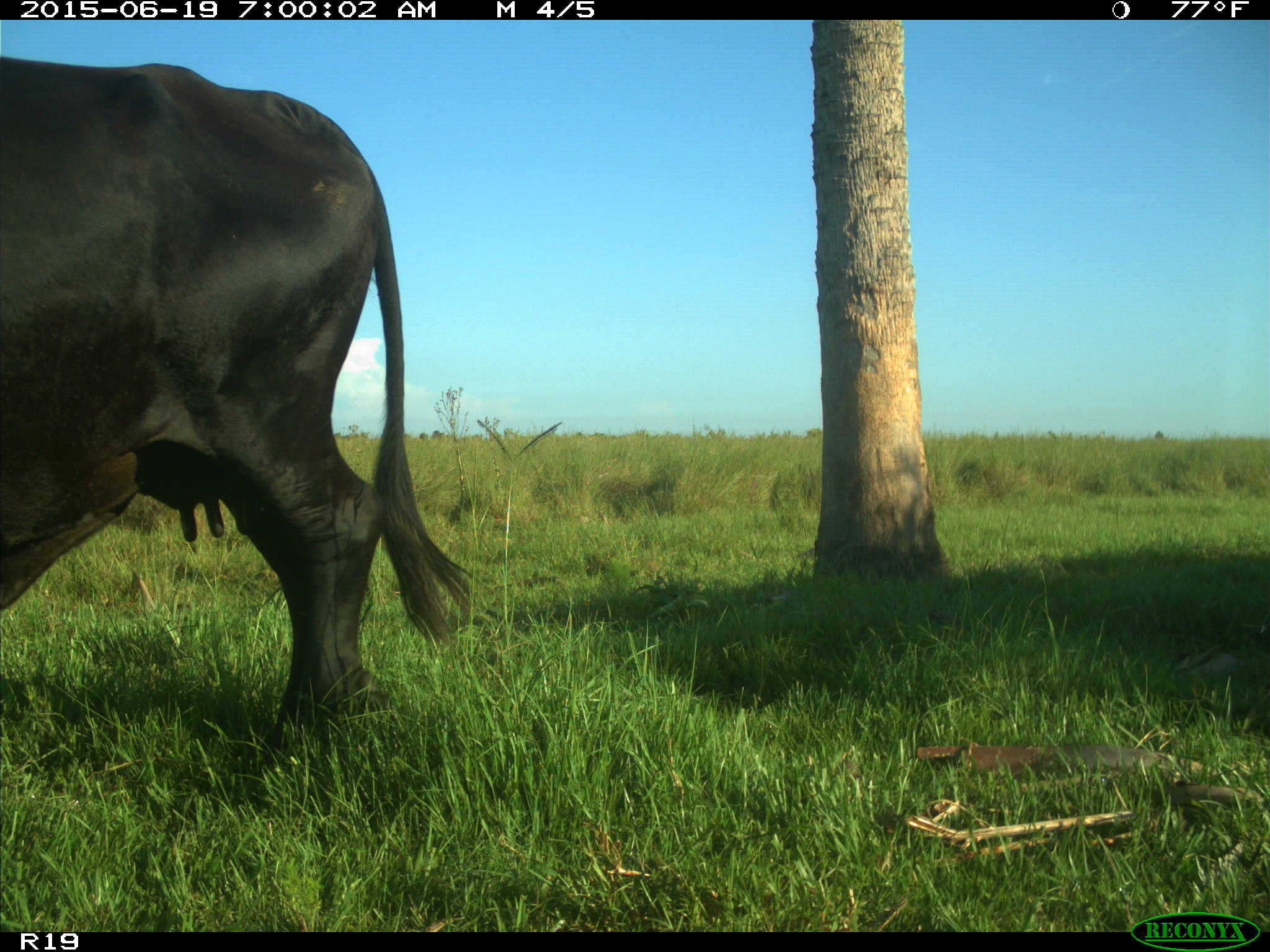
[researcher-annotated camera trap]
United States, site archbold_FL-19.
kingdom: Animalia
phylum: Chordata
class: Mammalia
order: Artiodactyla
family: Bovidae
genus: Bos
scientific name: Bos taurus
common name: domestic cow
Bos taurus (domestic cow).